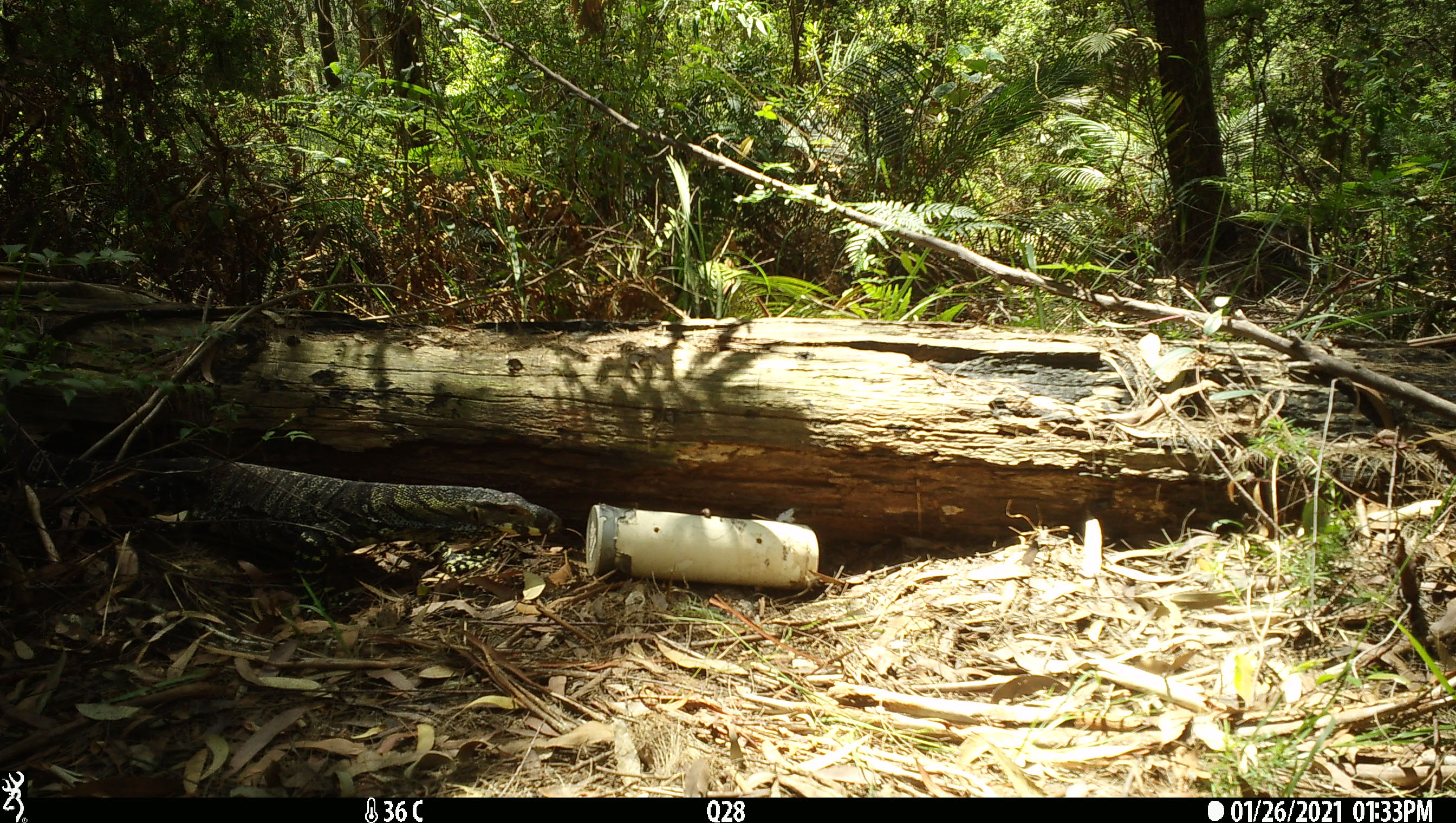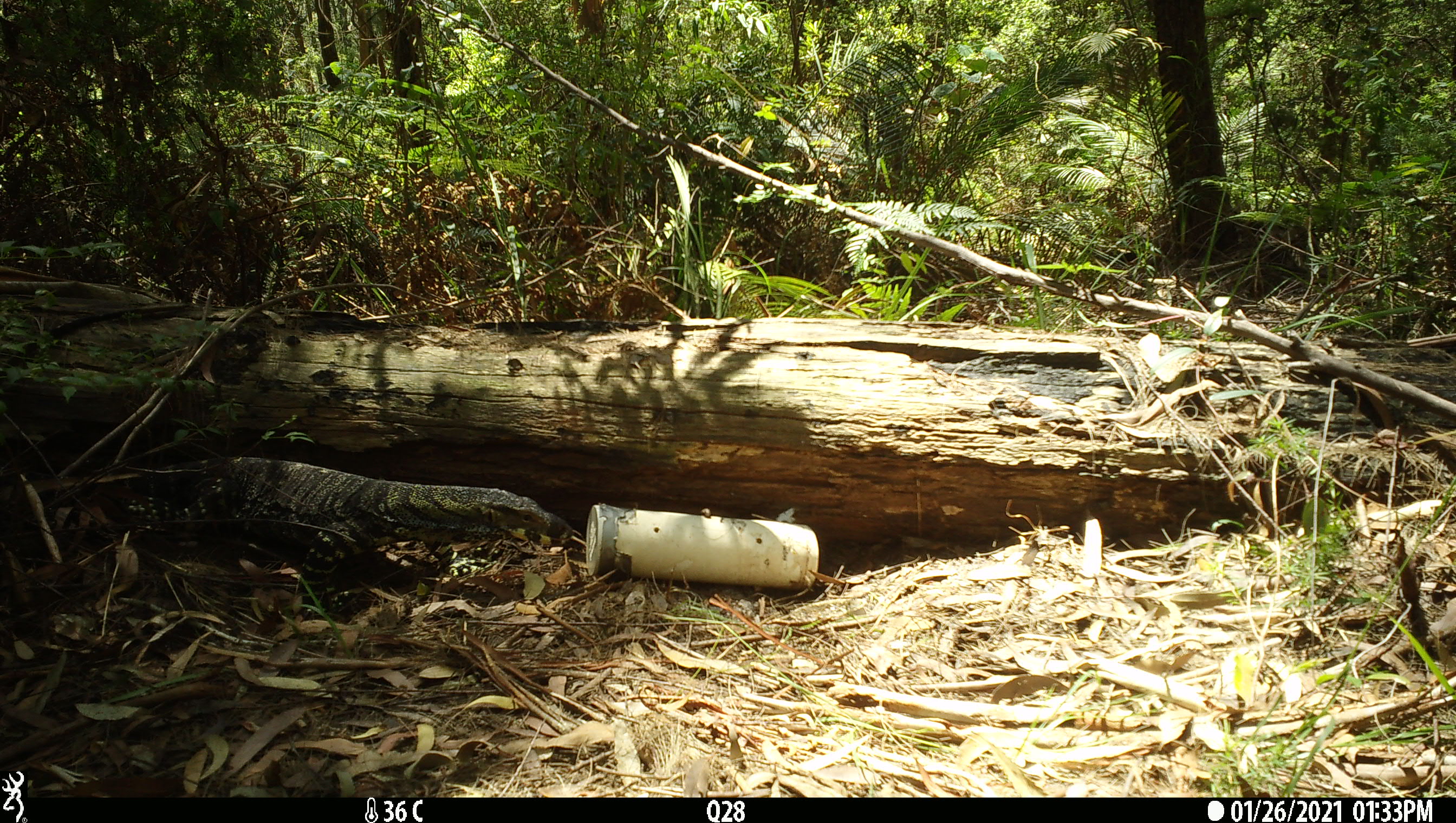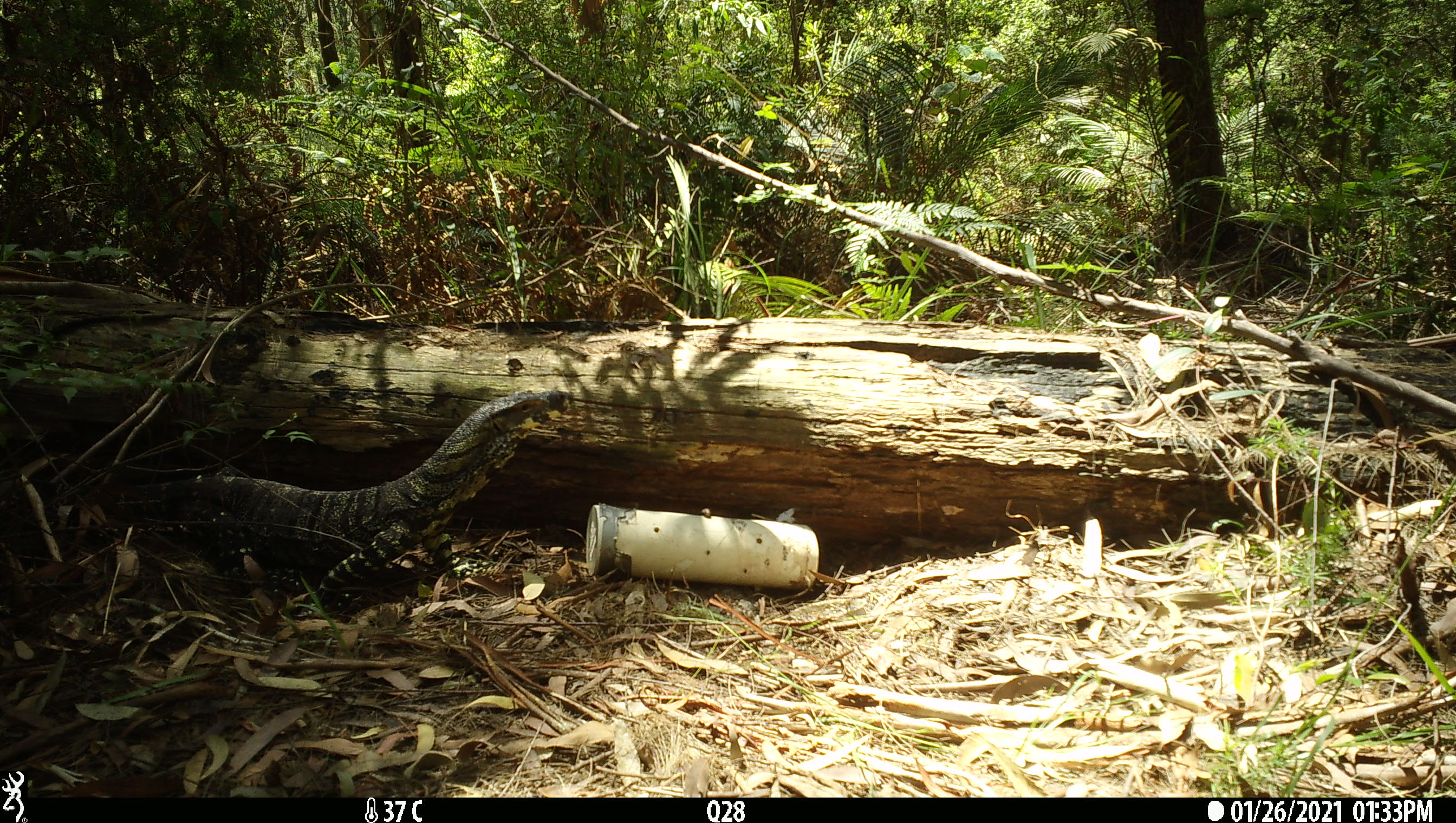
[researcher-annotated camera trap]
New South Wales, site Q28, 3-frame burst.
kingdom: Animalia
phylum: Chordata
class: Reptilia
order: Squamata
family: Varanidae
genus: Varanus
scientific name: Varanus varius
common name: lace monitor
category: goanna